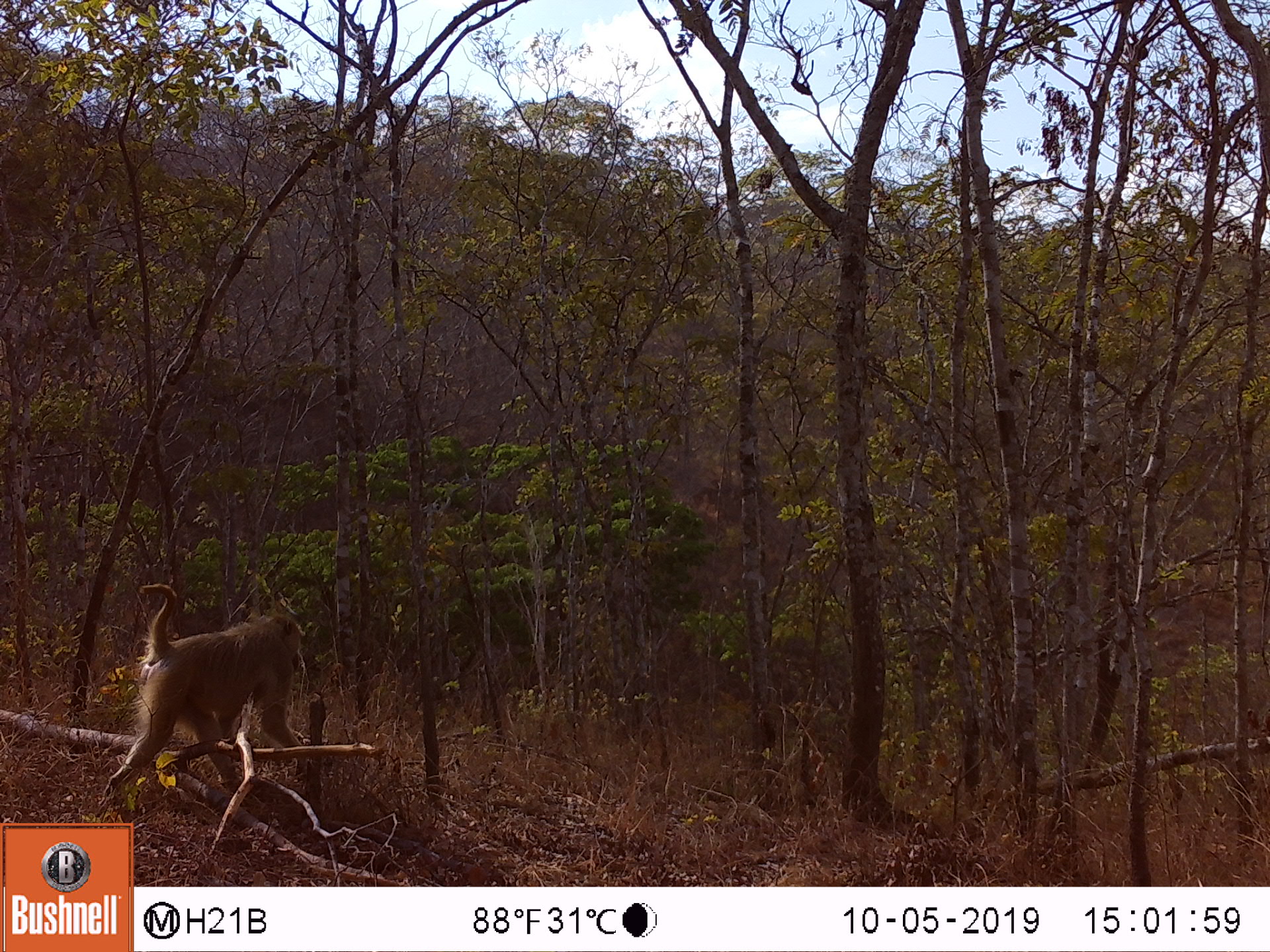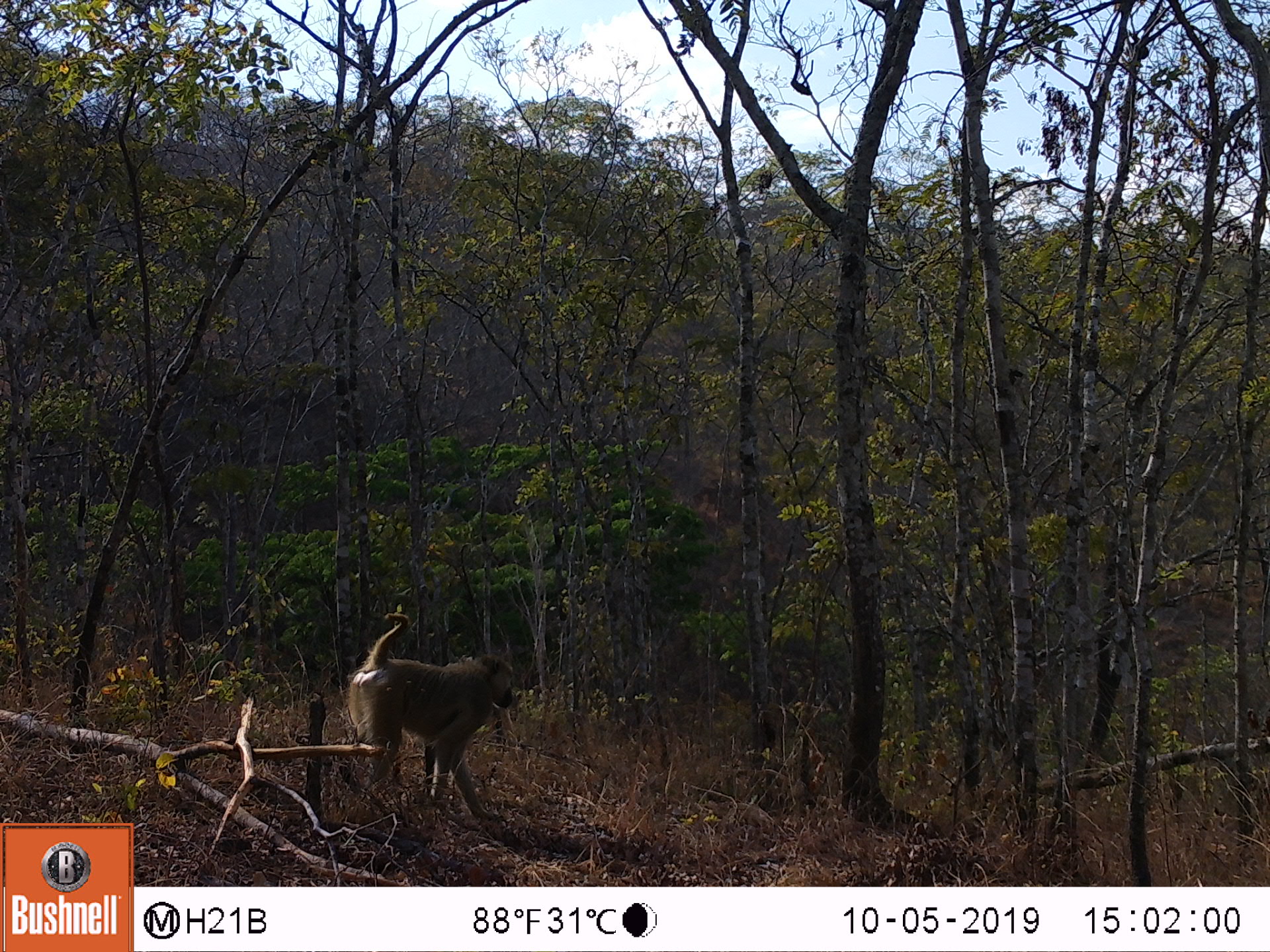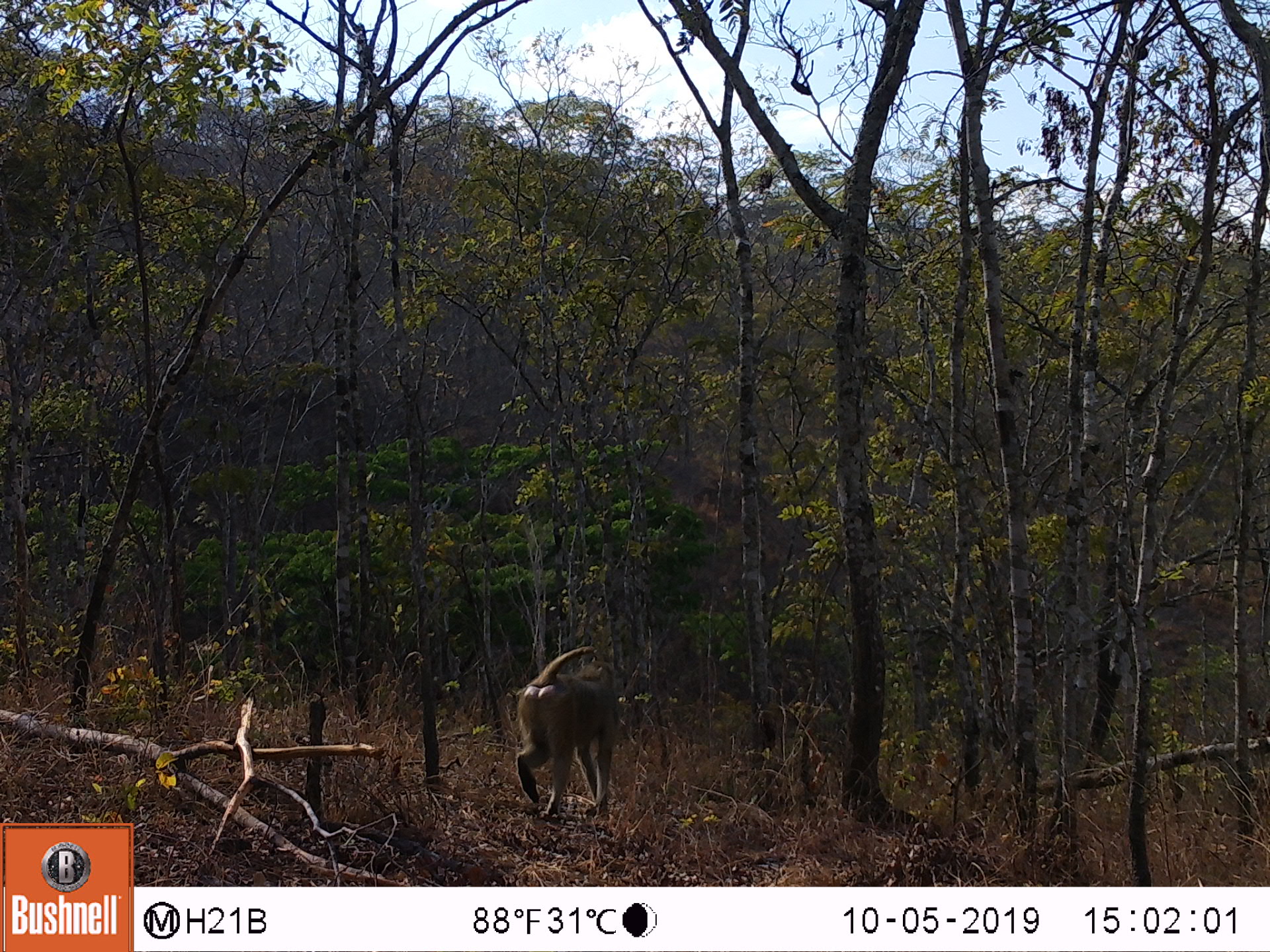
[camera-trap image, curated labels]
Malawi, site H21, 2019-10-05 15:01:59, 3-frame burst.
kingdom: Animalia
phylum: Chordata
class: Mammalia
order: Primates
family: Cercopithecidae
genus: Papio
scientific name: Papio cynocephalus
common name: yellow baboon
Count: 1.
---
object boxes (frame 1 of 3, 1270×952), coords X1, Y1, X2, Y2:
yellow baboon: 106, 579, 307, 794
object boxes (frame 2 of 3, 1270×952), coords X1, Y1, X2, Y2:
yellow baboon: 347, 604, 514, 828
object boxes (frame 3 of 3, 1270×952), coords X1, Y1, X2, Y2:
yellow baboon: 507, 639, 624, 814